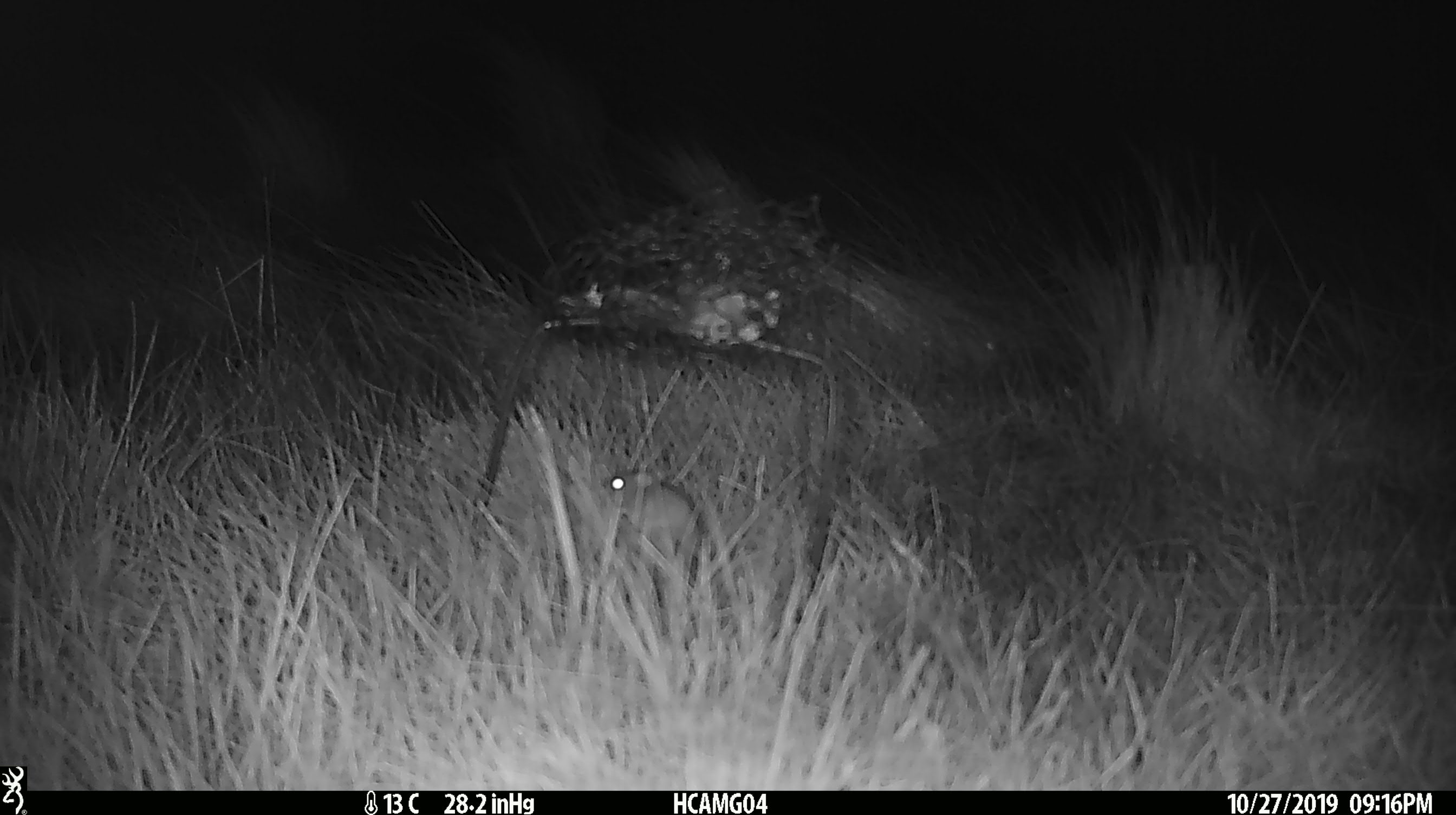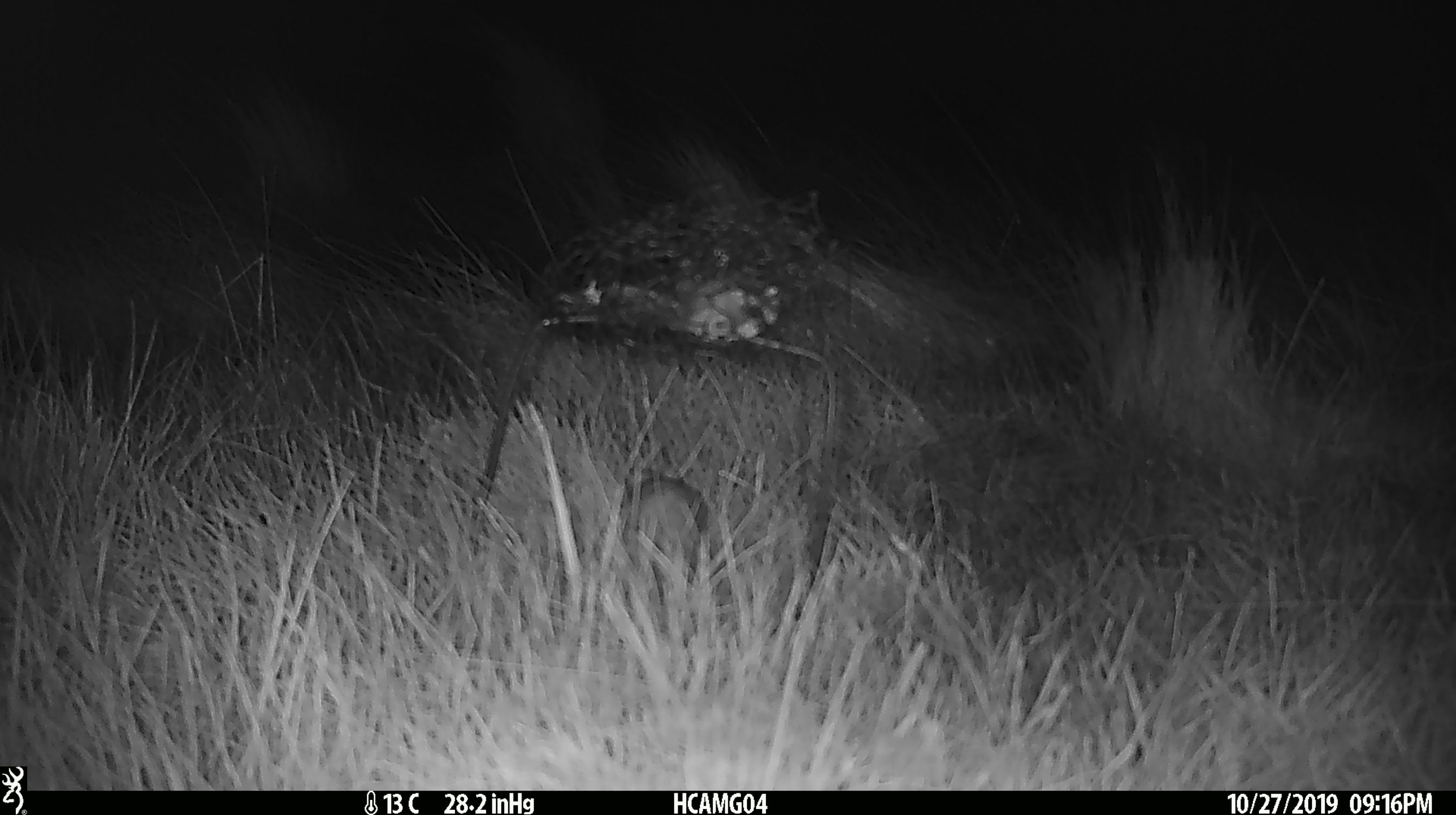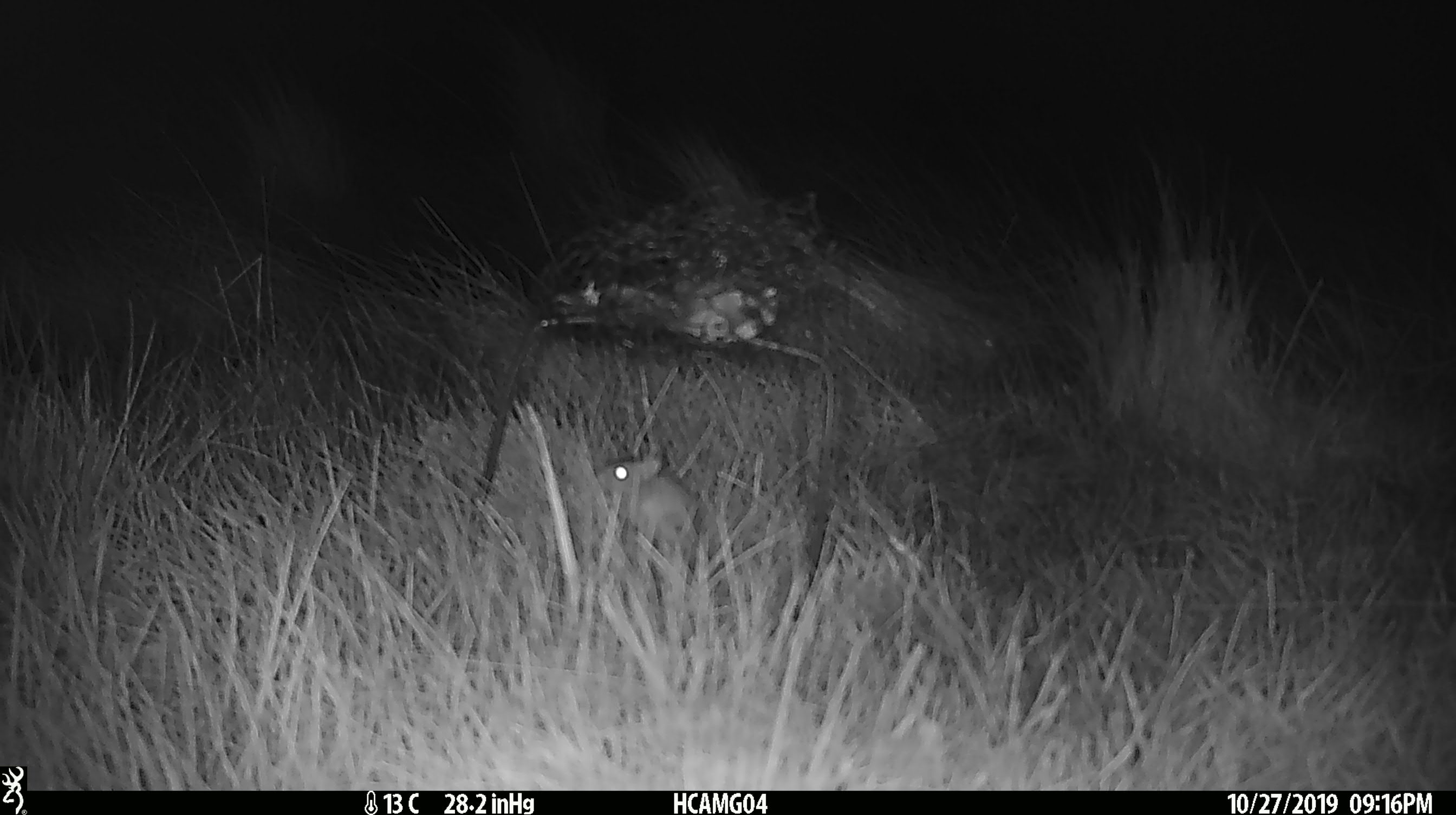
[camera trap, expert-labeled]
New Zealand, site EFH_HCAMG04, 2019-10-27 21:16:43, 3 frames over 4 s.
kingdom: Animalia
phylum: Chordata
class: Mammalia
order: Rodentia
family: Muridae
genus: Mus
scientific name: Mus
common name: mouse